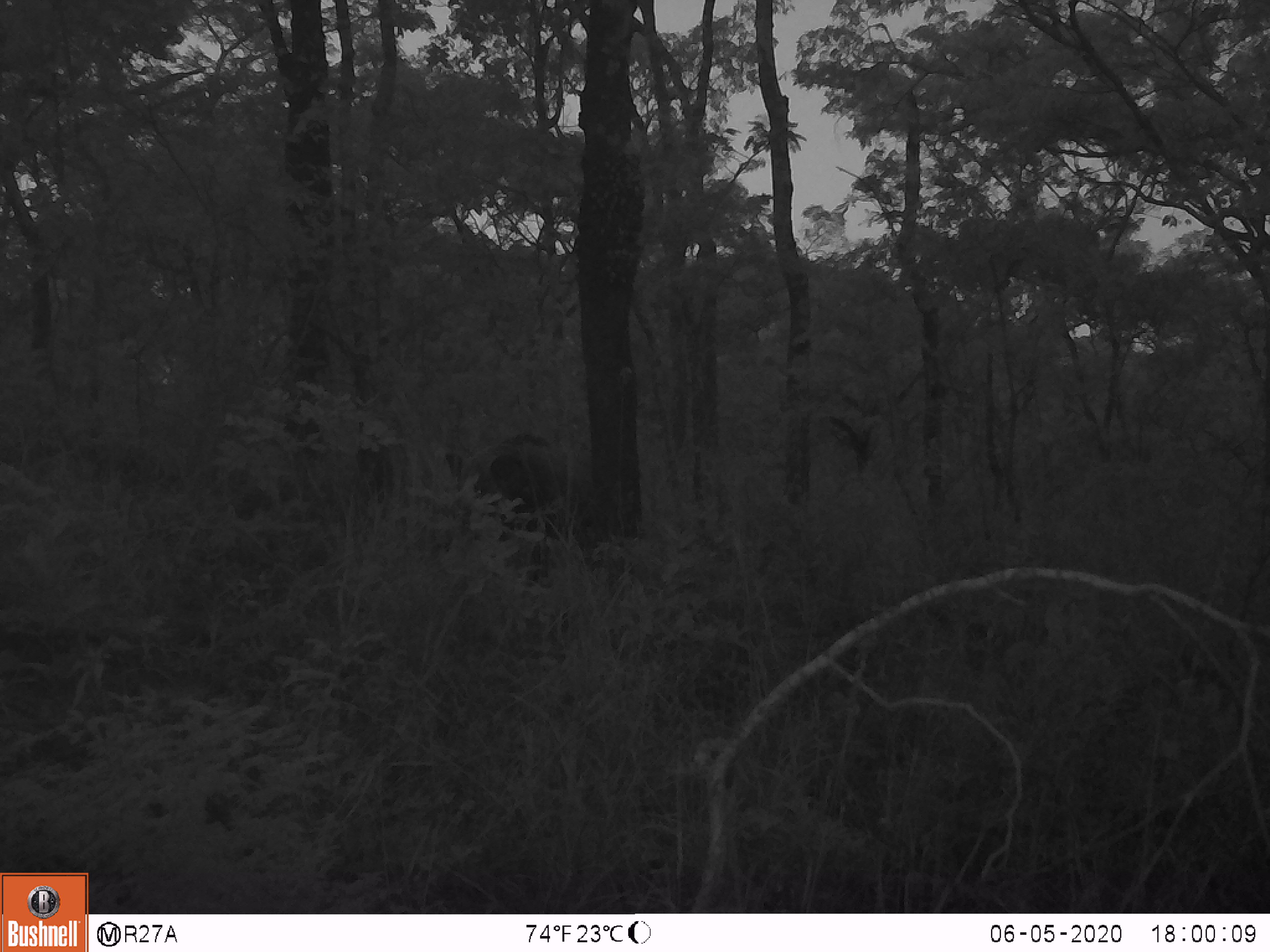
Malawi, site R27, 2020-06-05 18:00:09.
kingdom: Animalia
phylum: Chordata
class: Mammalia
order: Artiodactyla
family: Suidae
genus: Potamochoerus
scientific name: Potamochoerus larvatus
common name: bushpig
Bushpig (Potamochoerus larvatus), count 1.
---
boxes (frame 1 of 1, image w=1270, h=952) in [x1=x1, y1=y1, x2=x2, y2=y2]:
bushpig: [x1=445, y1=428, x2=580, y2=544]